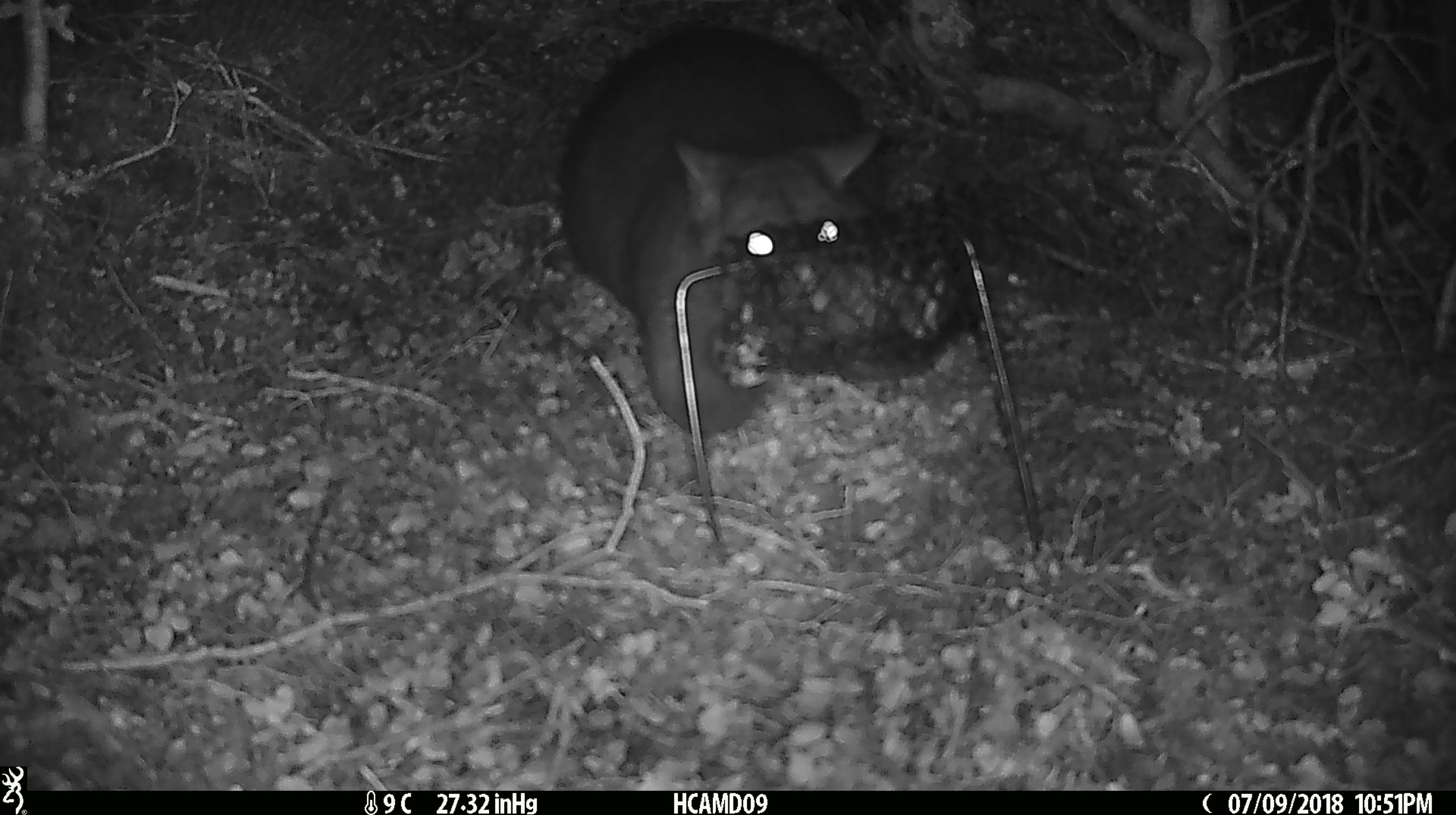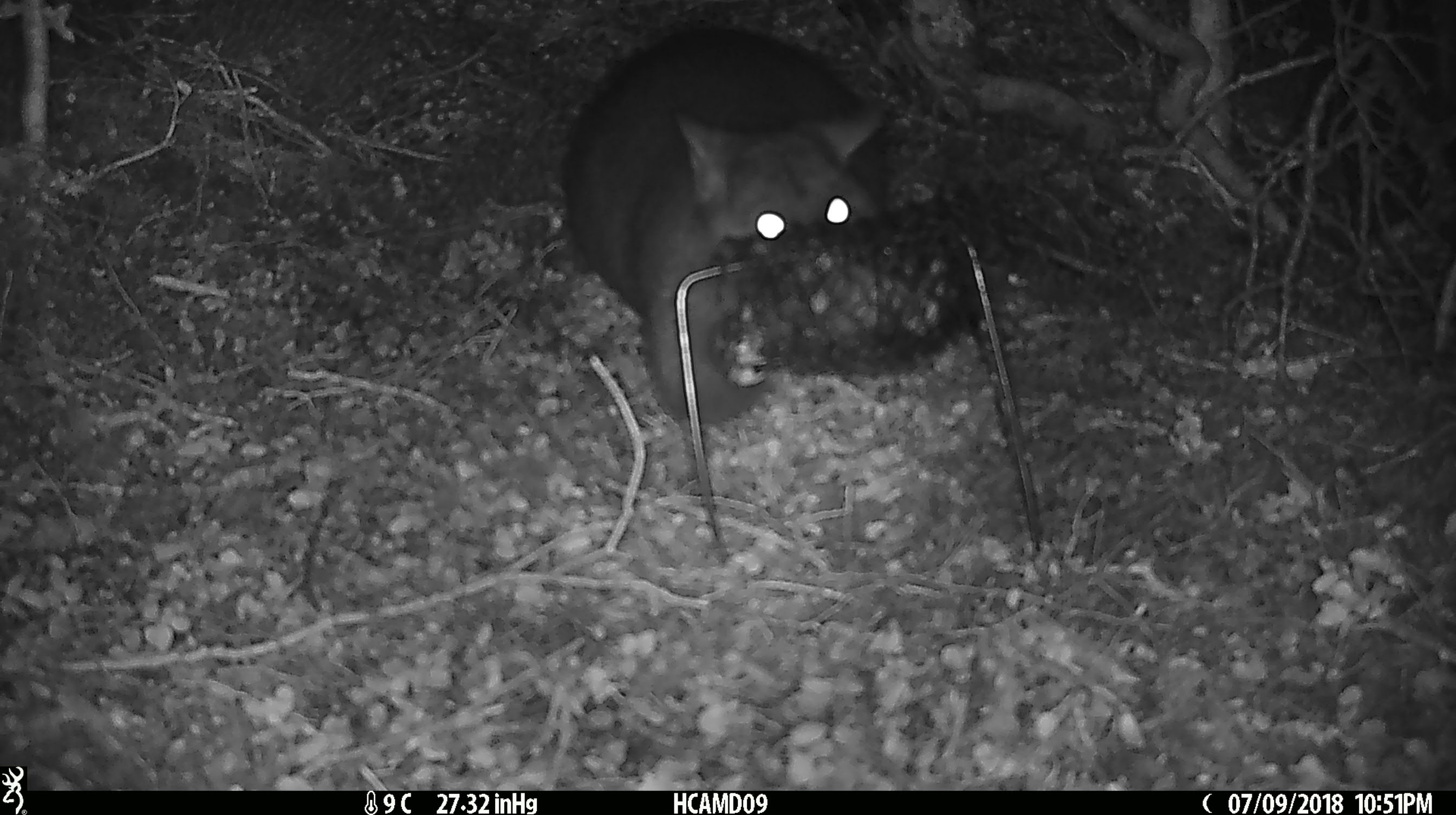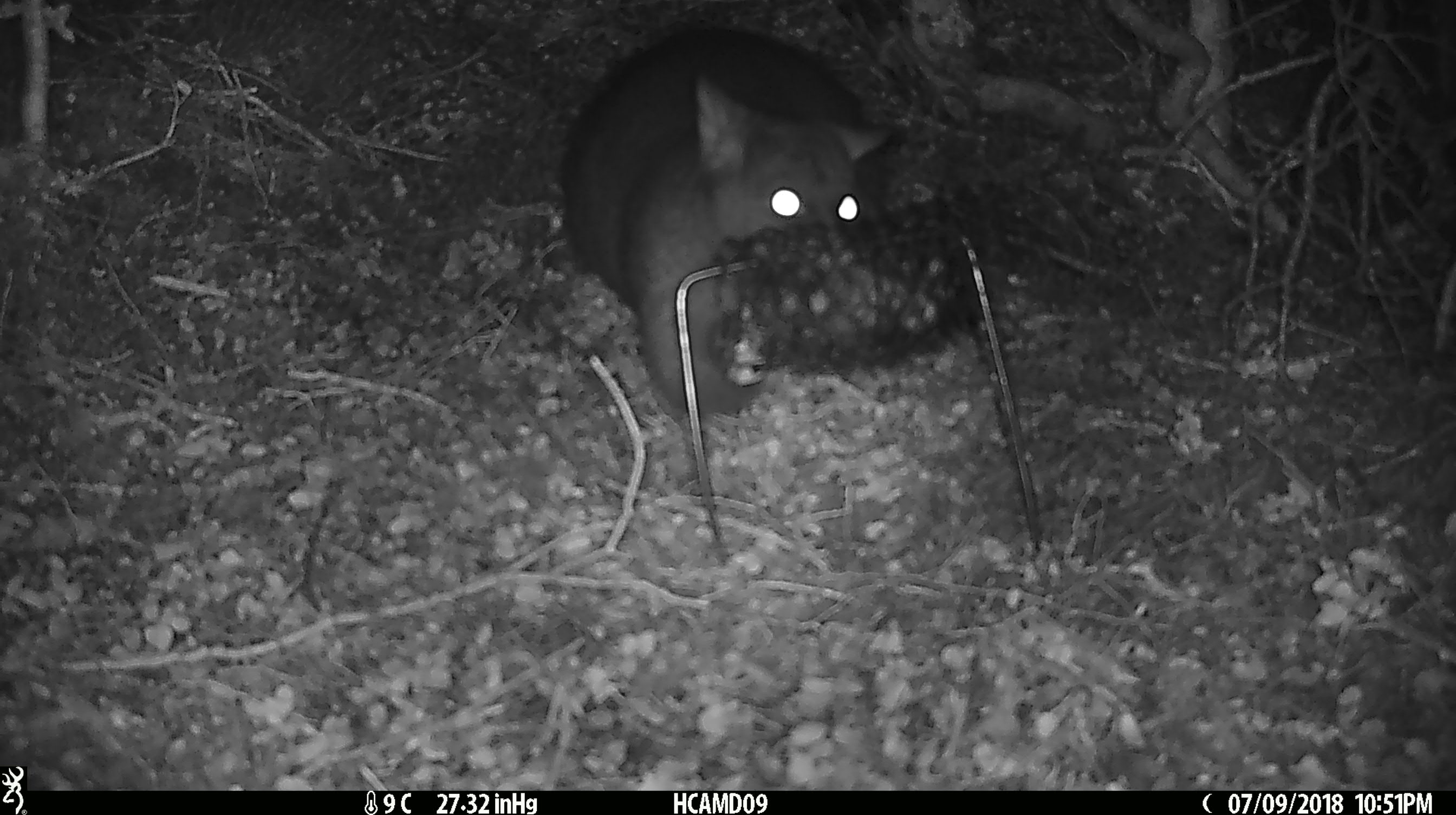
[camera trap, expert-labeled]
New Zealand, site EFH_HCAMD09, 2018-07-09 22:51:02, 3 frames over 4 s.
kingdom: Animalia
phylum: Chordata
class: Mammalia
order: Diprotodontia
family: Phalangeridae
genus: Trichosurus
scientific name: Trichosurus vulpecula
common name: common brushtail possum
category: possum